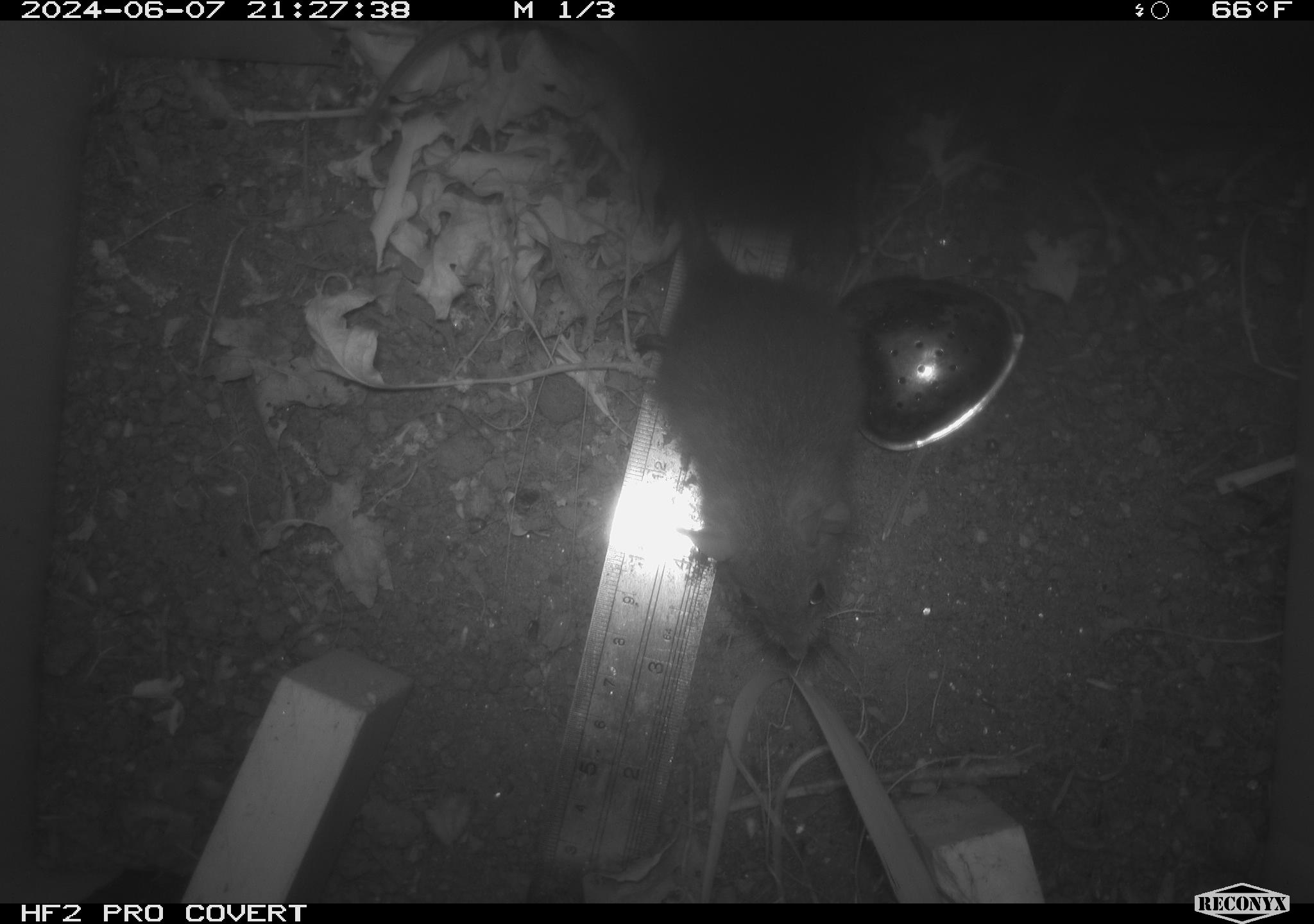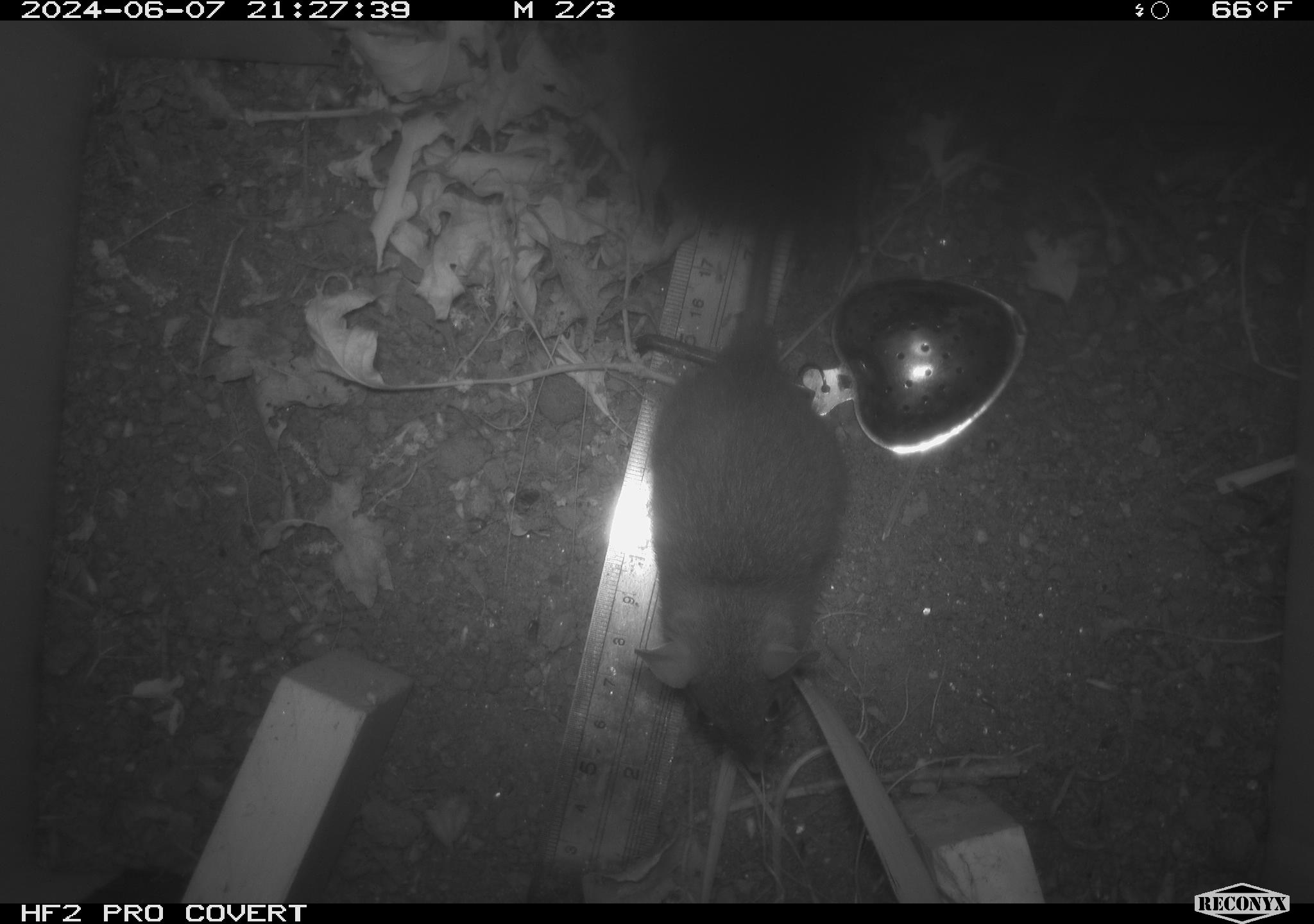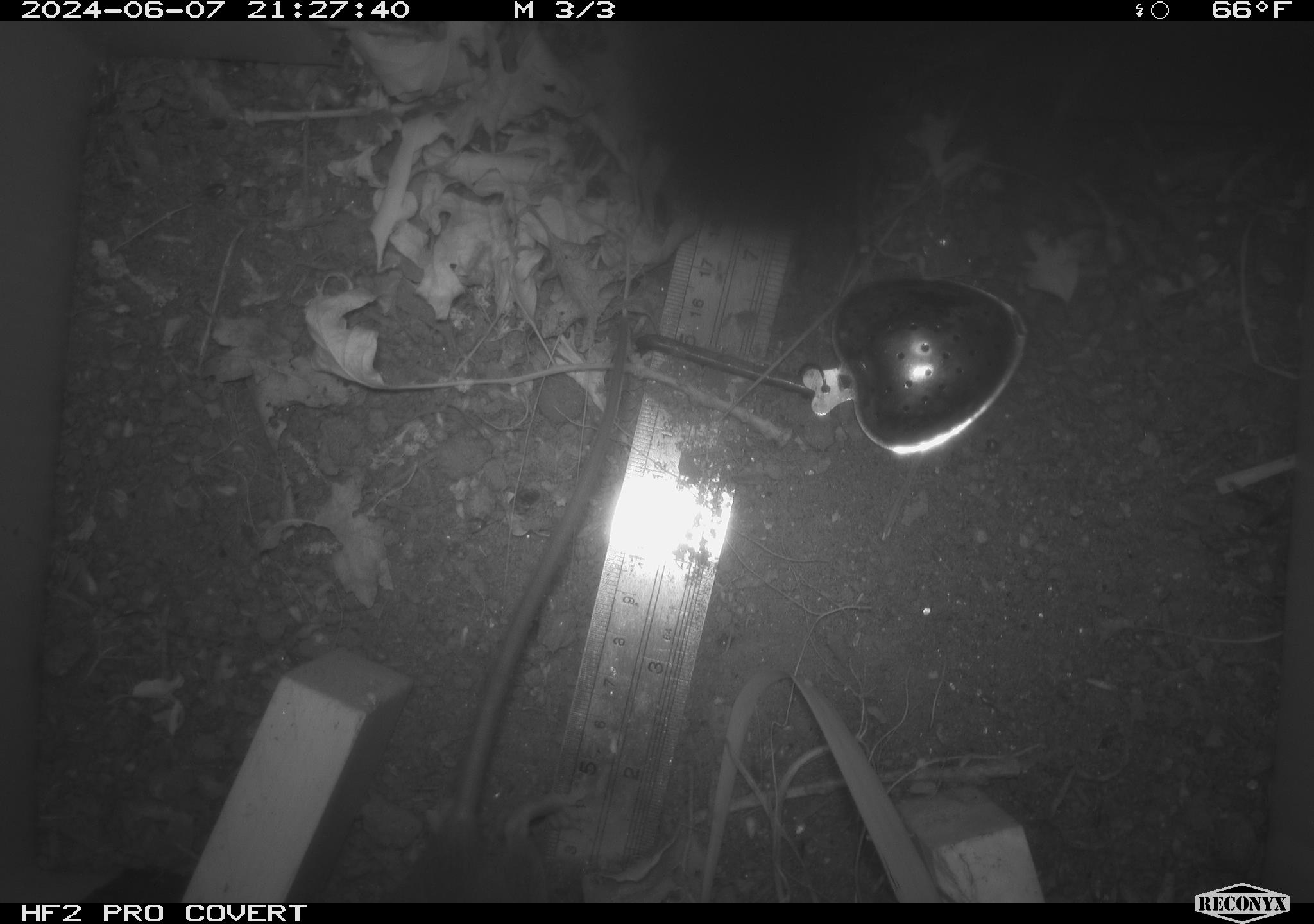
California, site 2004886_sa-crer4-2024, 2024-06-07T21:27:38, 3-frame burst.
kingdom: Animalia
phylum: Chordata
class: Mammalia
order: Rodentia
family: Muridae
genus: Rattus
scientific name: Rattus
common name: rat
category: rattus species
Rattus species (rat) (Rattus).